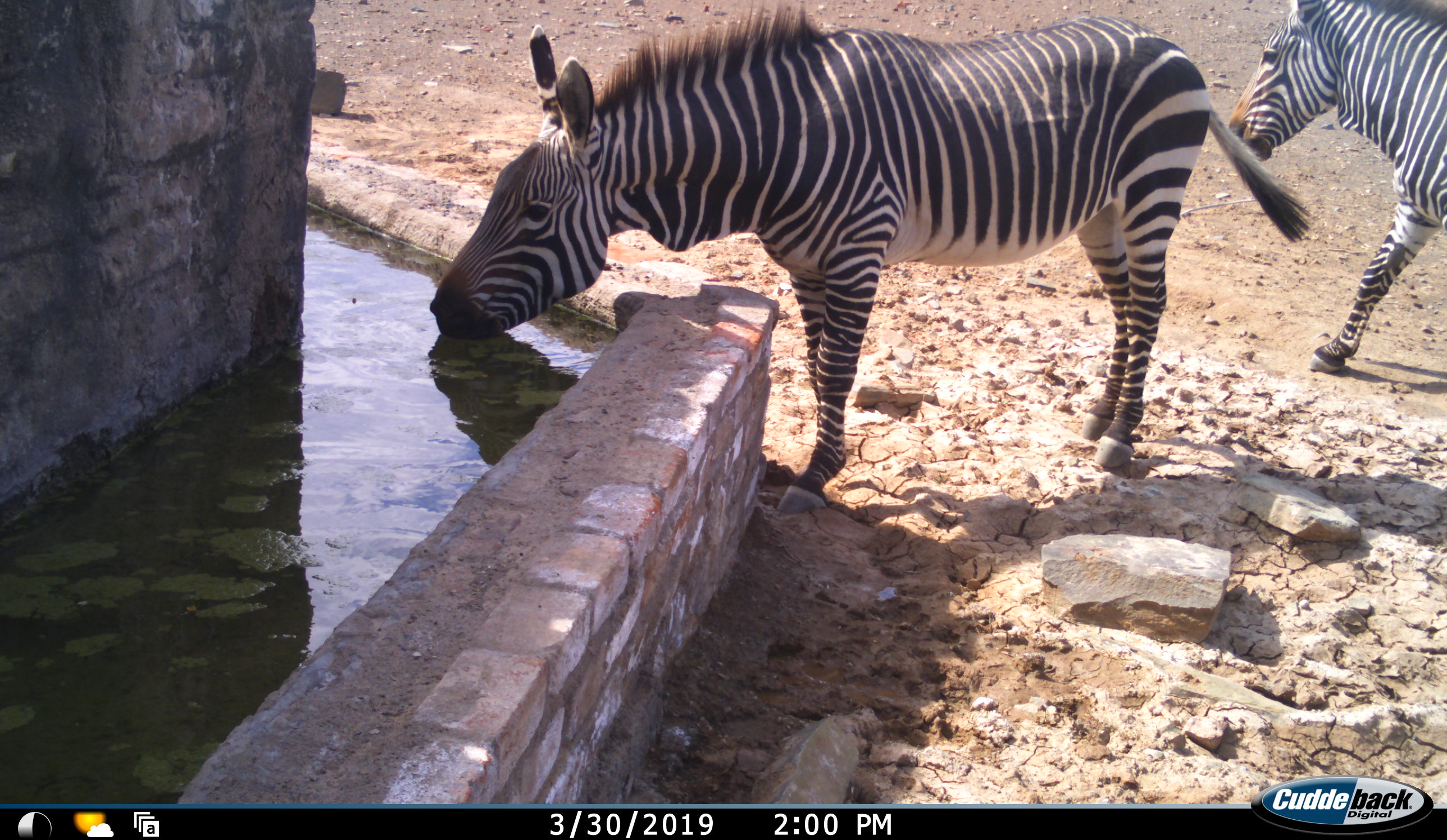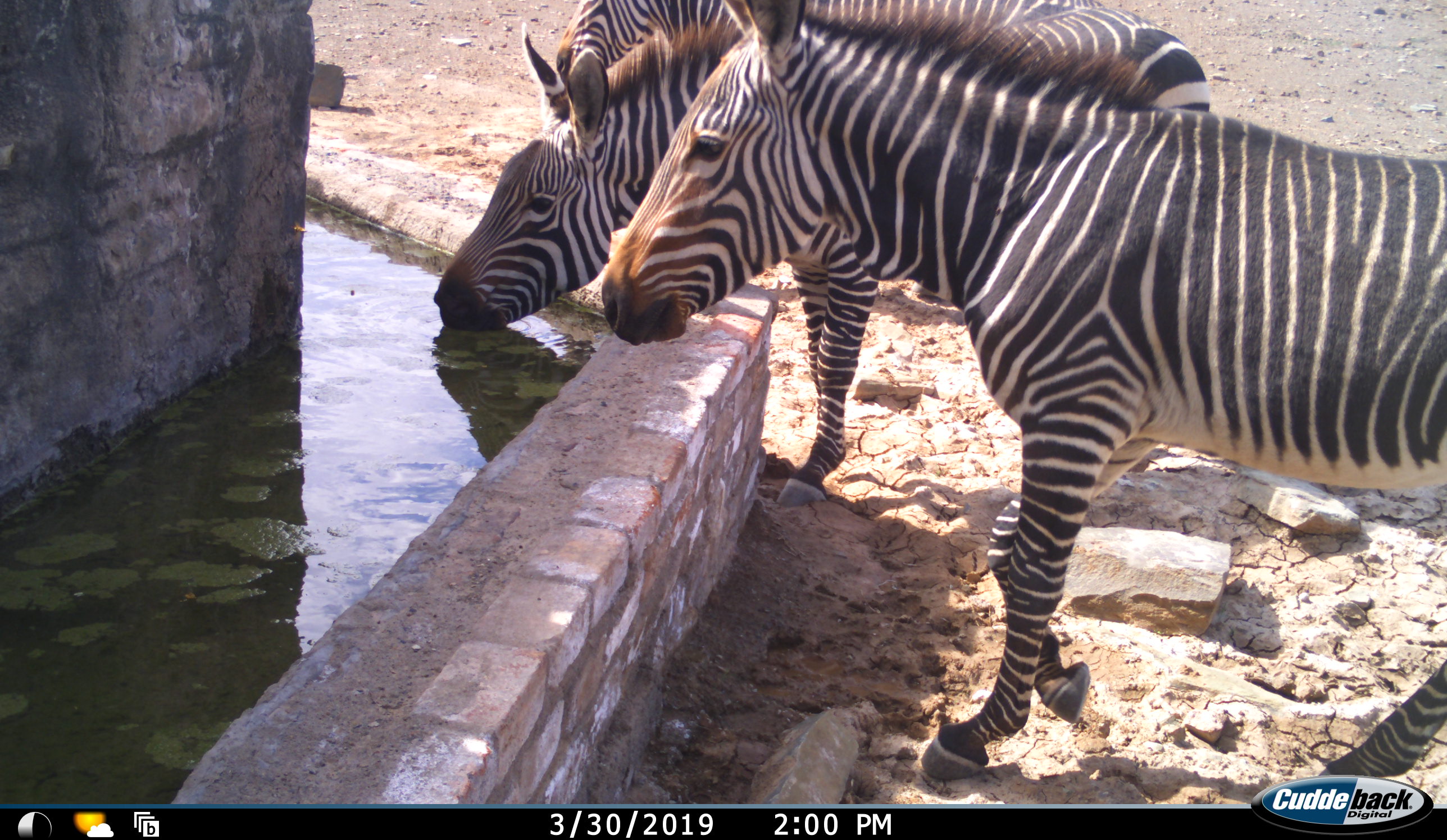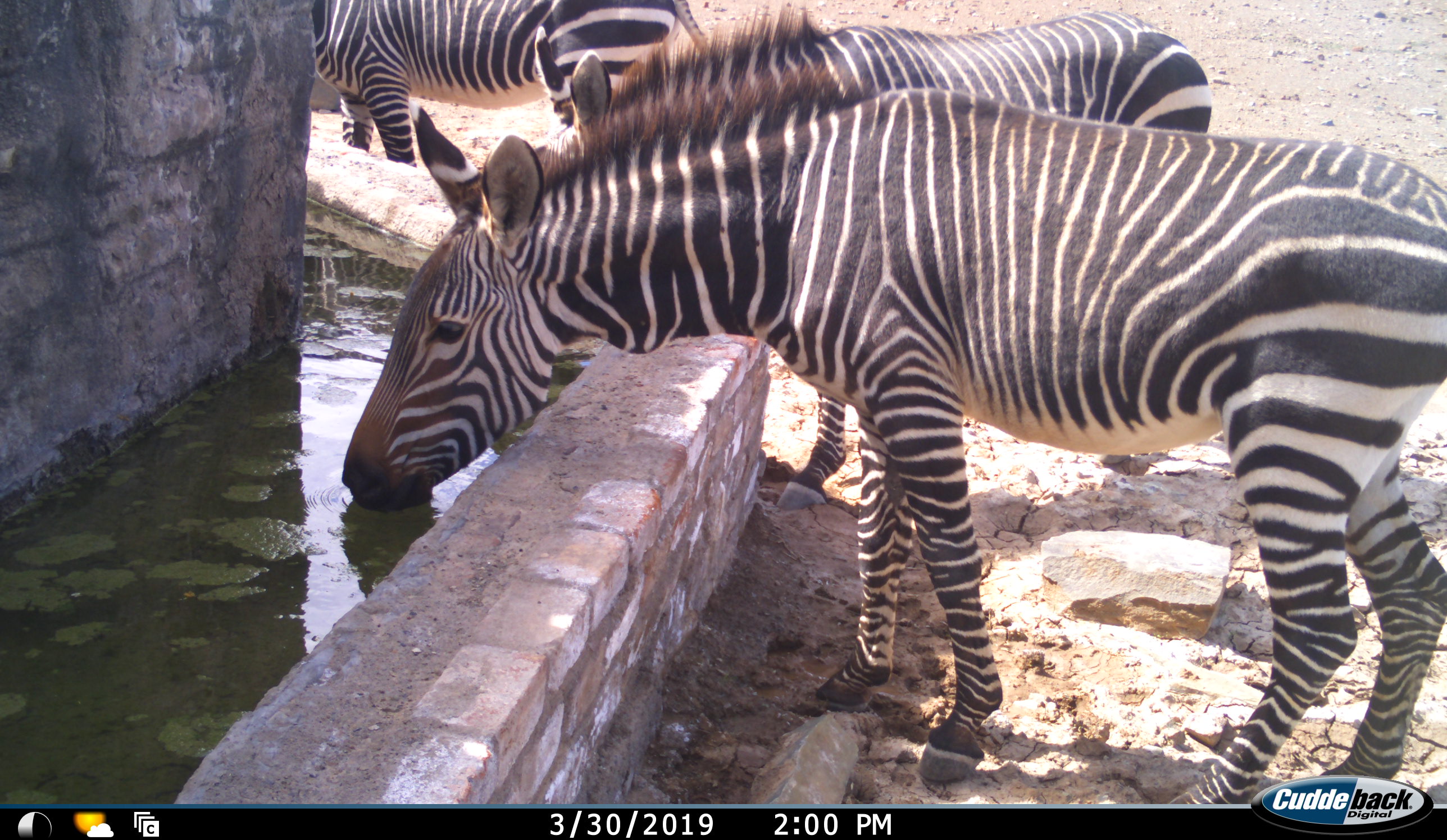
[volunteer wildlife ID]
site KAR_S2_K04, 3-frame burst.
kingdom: Animalia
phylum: Chordata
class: Mammalia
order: Perissodactyla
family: Equidae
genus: Equus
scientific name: Equus zebra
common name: mountain zebra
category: zebramountain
Zebramountain (mountain zebra) (Equus zebra), count 3. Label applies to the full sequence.